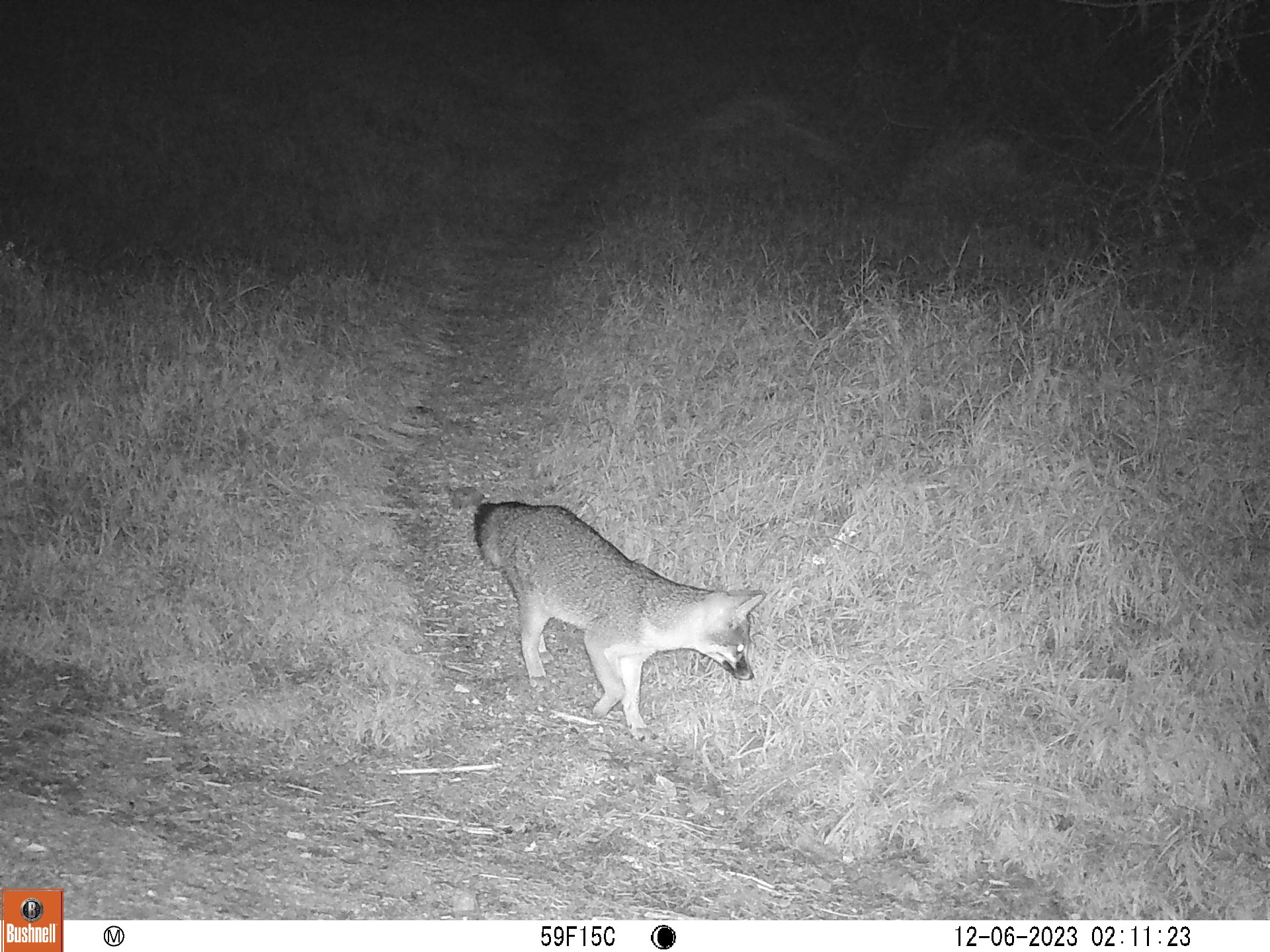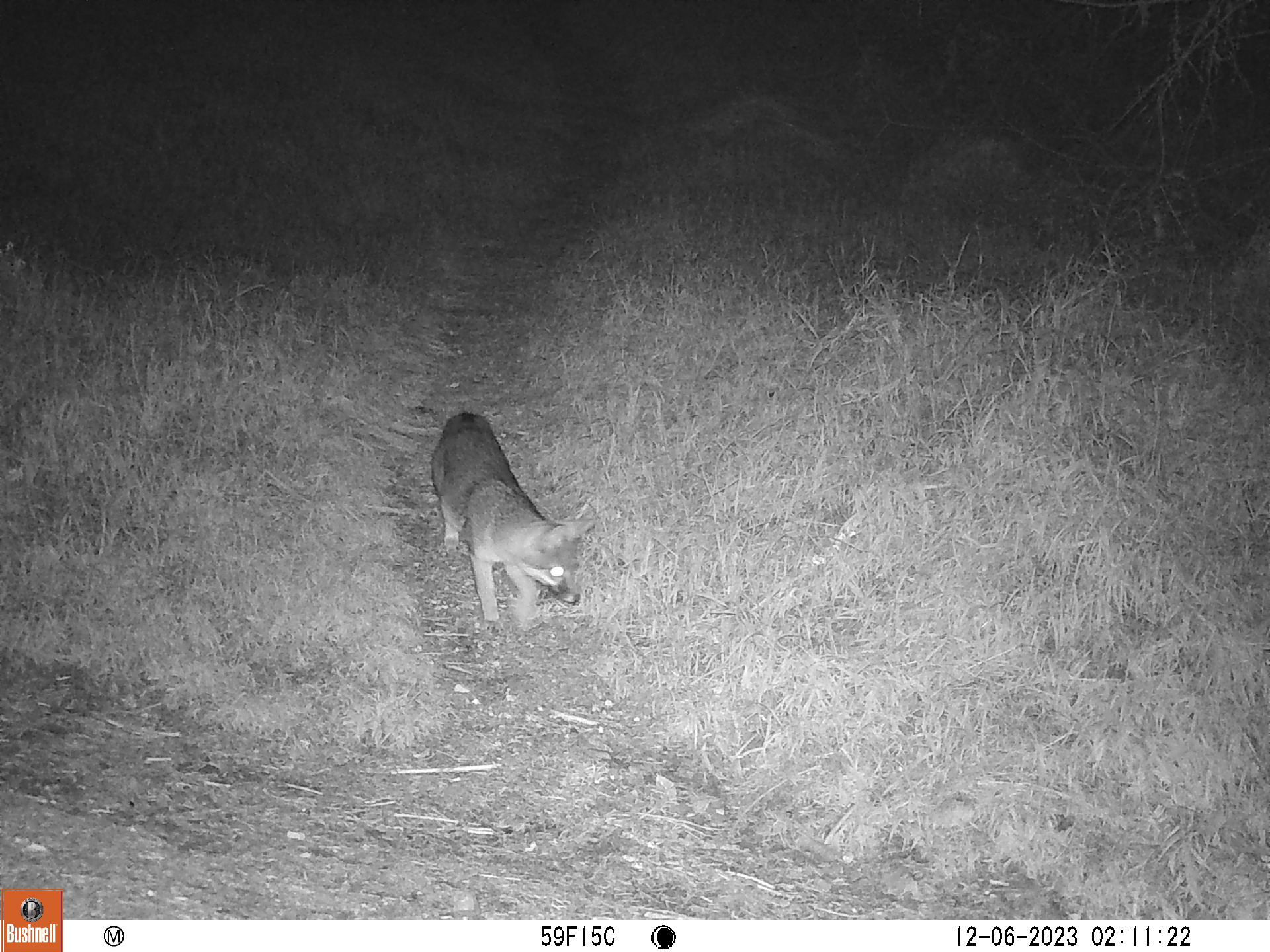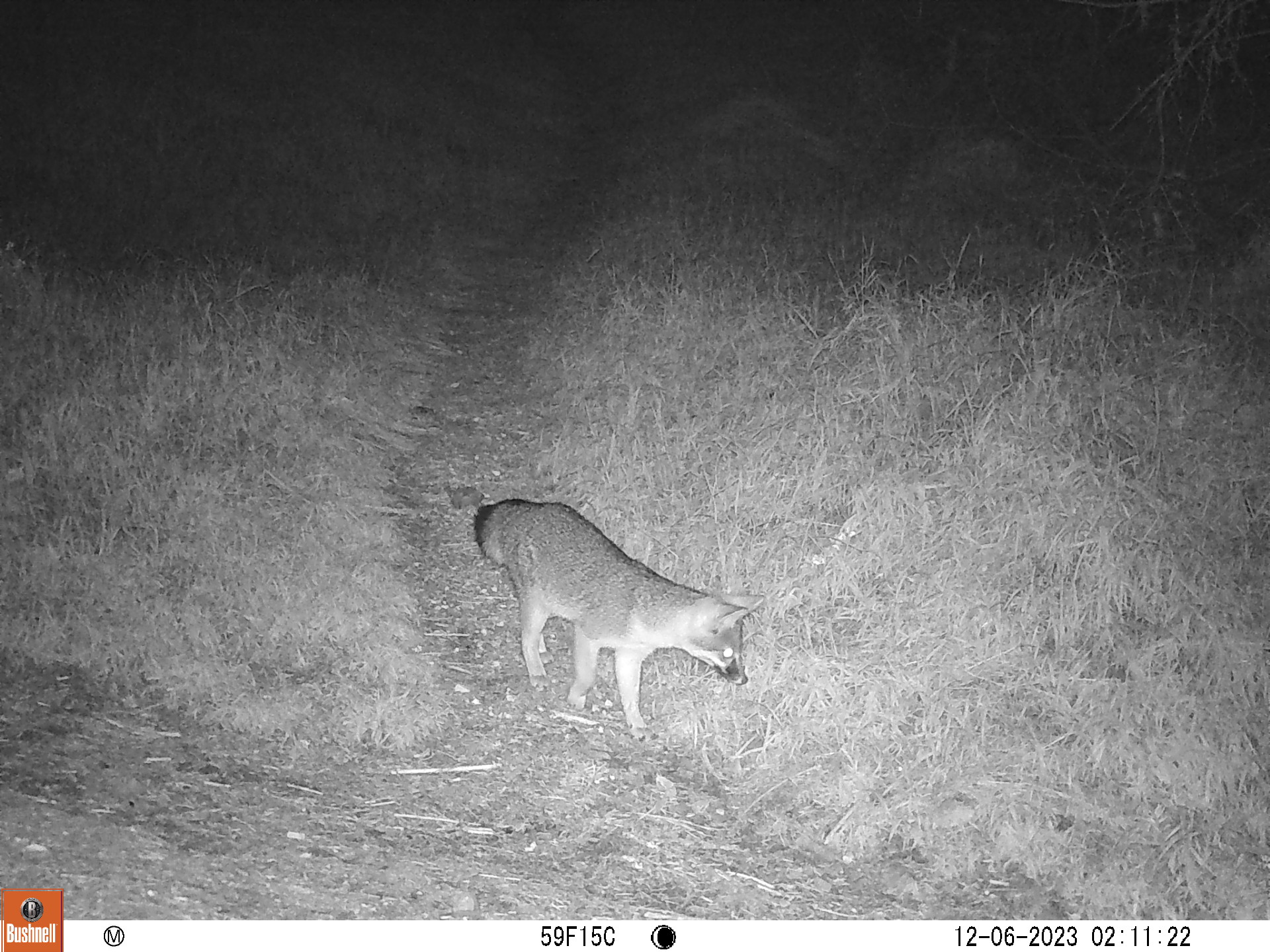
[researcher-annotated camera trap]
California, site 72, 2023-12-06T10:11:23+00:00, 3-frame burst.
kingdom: Animalia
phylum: Chordata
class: Mammalia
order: Carnivora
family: Canidae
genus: Urocyon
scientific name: Urocyon cinereoargenteus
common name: gray fox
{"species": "gray fox (Urocyon cinereoargenteus)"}